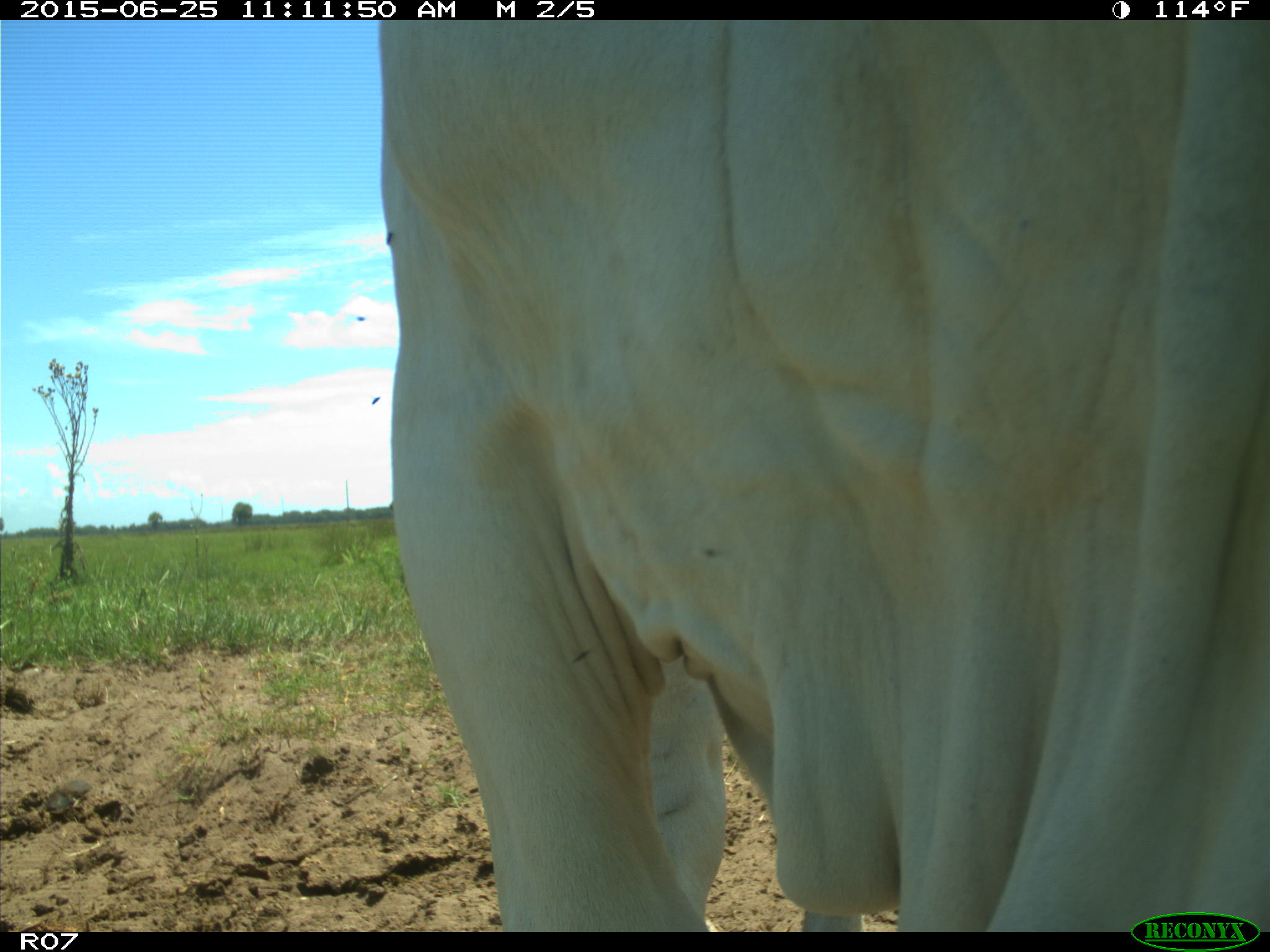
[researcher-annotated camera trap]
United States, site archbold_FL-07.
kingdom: Animalia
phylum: Chordata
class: Mammalia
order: Artiodactyla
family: Bovidae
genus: Bos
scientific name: Bos taurus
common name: domestic cow